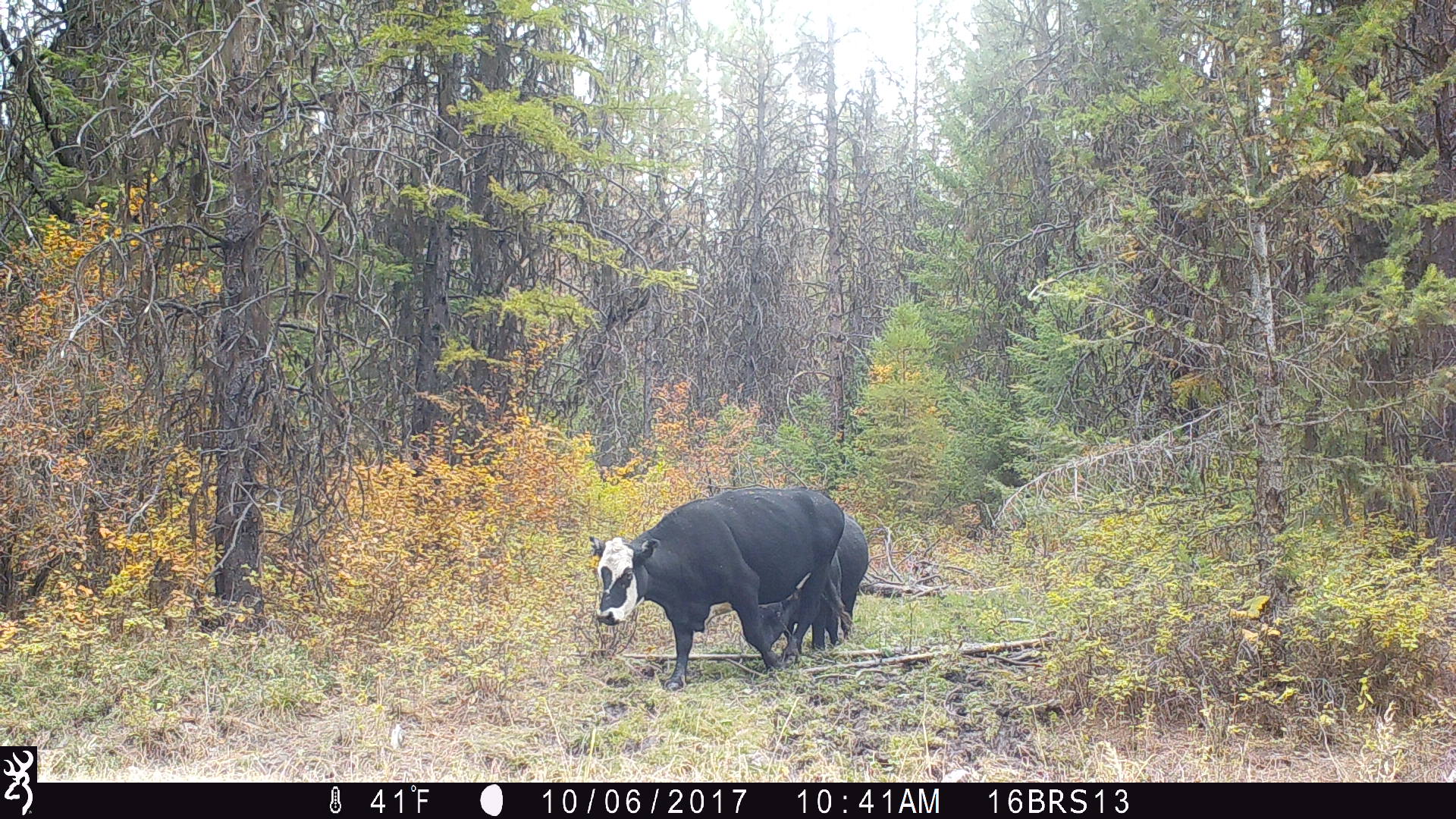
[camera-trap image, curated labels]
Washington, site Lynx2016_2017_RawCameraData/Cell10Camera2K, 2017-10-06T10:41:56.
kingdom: Animalia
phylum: Chordata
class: Mammalia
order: Artiodactyla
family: Bovidae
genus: Bos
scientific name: Bos taurus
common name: domestic cattle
Domestic cattle (Bos taurus). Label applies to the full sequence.